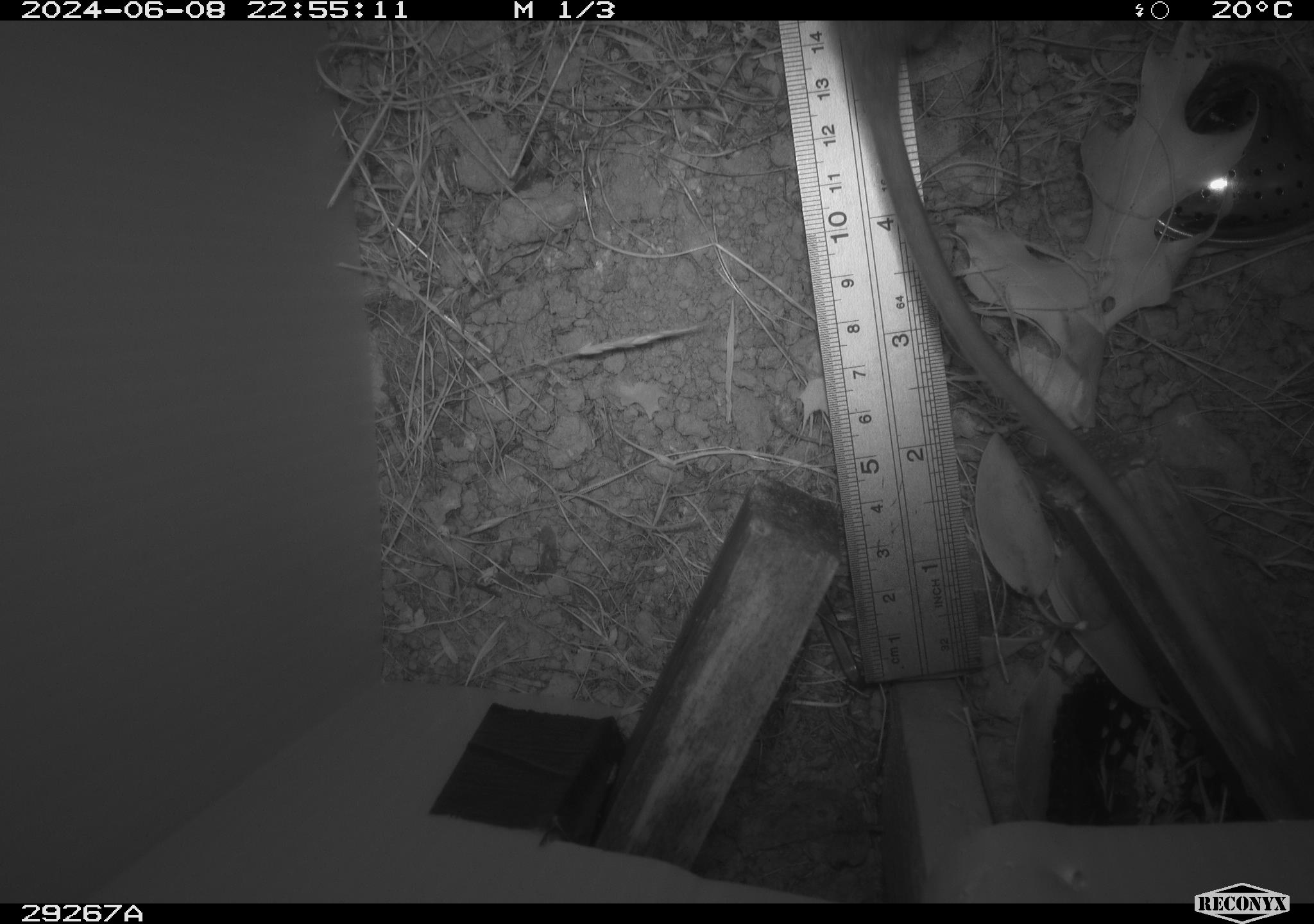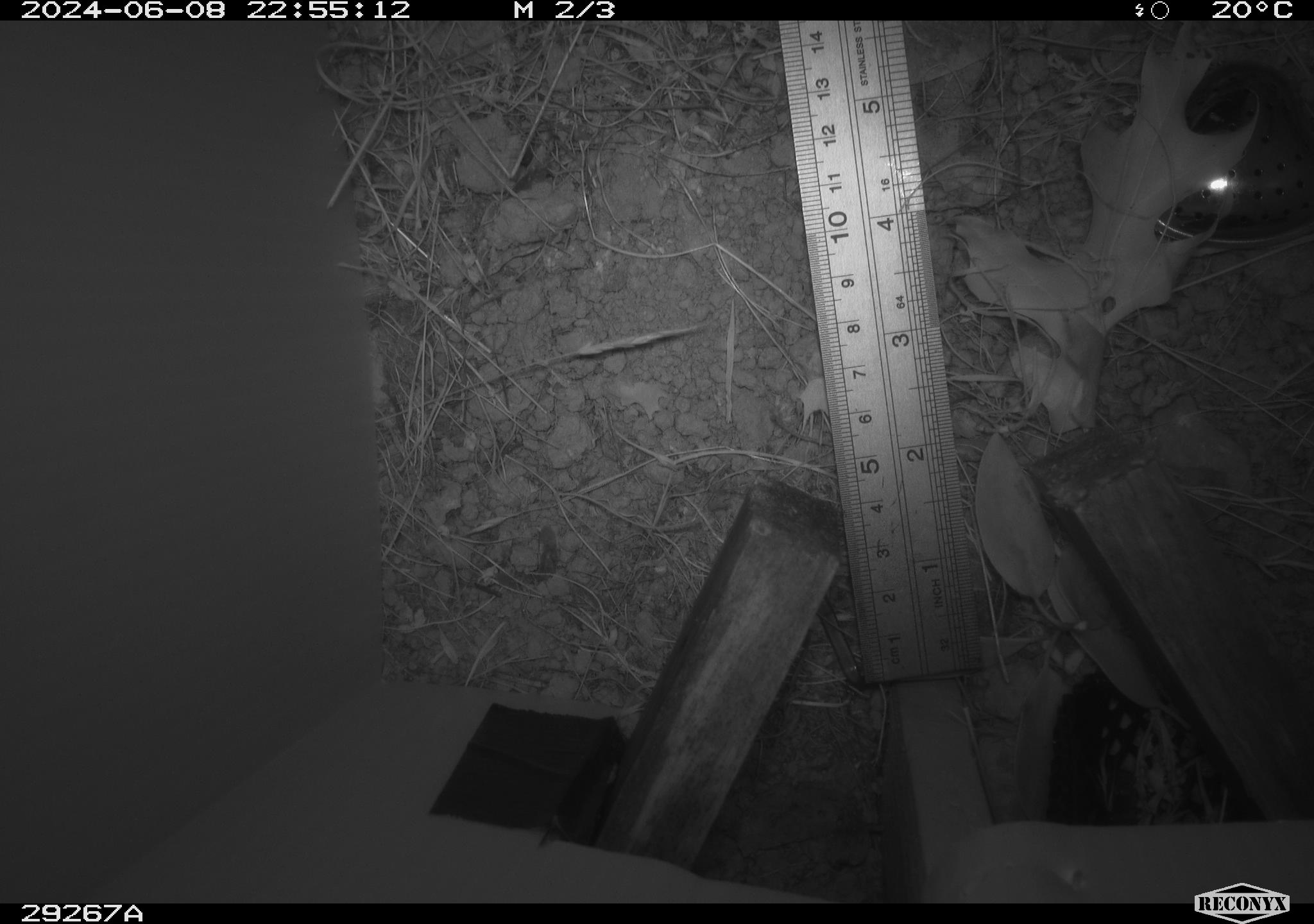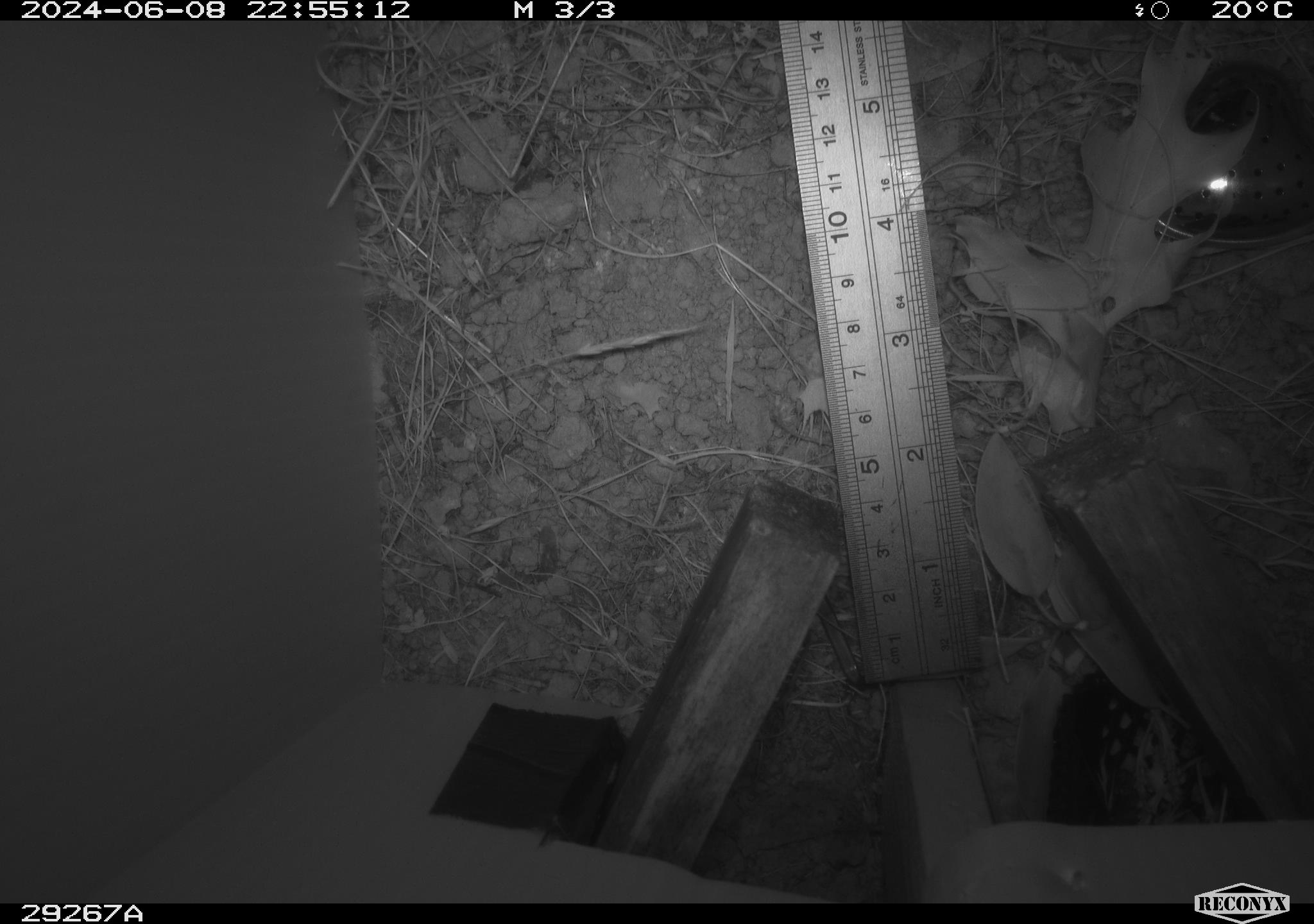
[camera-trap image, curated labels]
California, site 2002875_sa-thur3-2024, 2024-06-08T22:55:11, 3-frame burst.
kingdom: Animalia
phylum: Chordata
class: Mammalia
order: Rodentia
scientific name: Rodentia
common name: rodent